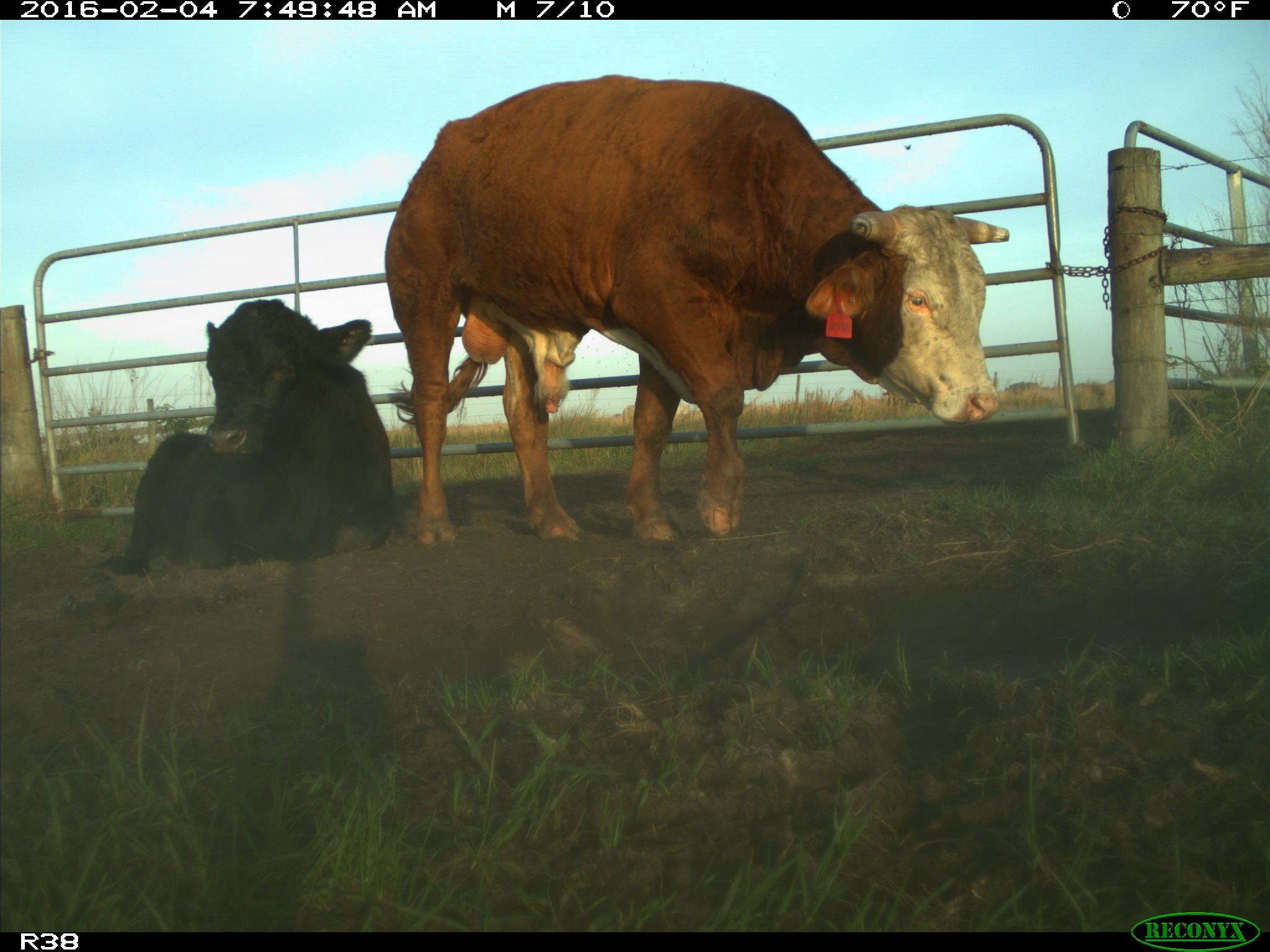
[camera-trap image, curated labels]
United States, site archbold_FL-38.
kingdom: Animalia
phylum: Chordata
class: Mammalia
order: Artiodactyla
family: Bovidae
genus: Bos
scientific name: Bos taurus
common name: domestic cow